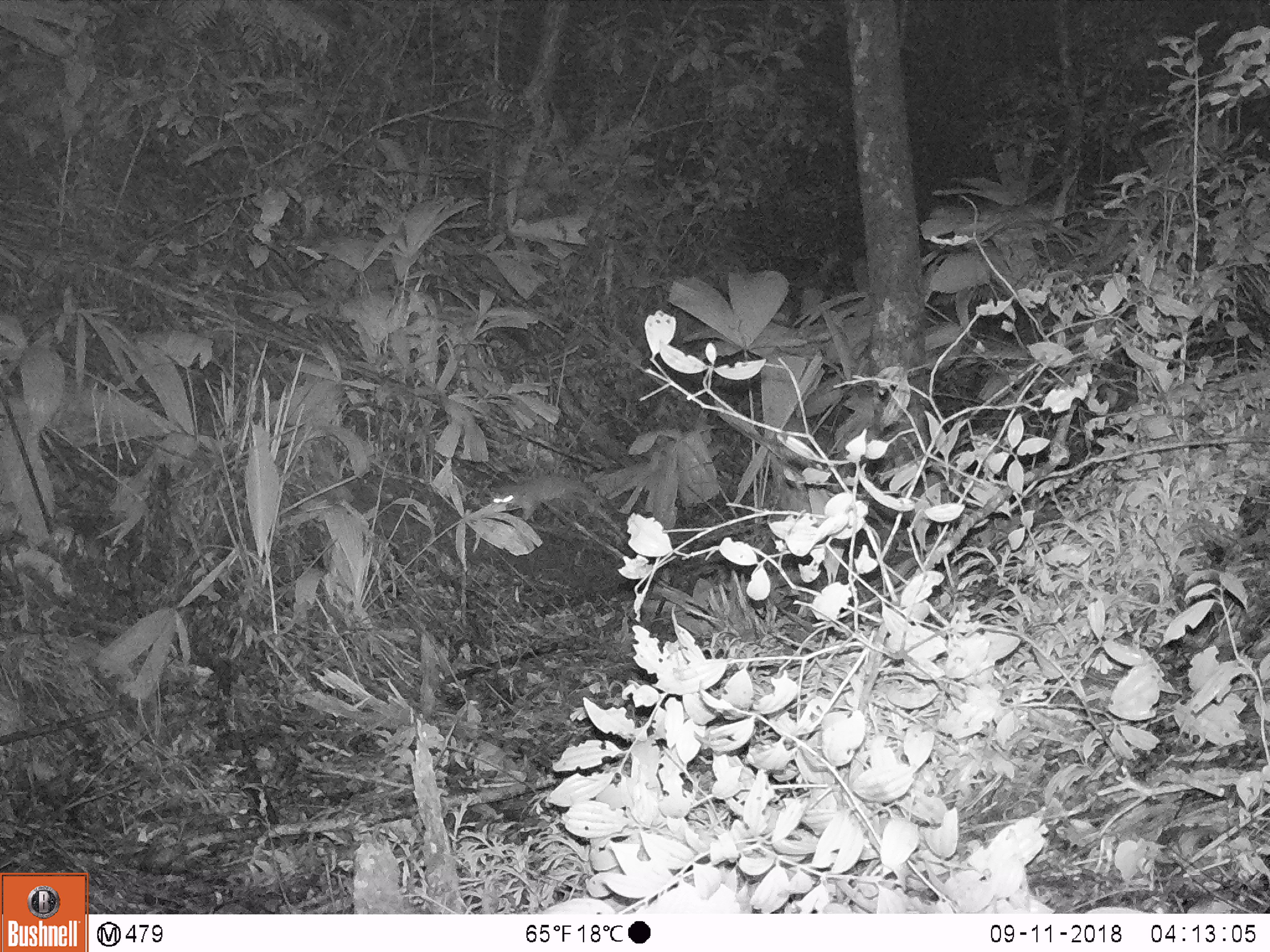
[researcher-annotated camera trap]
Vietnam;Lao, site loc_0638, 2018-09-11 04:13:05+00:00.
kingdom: Animalia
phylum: Chordata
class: Mammalia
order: Rodentia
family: Muridae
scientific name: Muridae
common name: old-world mice and rats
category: unidentified murid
Unidentified murid (old-world mice and rats) (Muridae). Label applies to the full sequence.